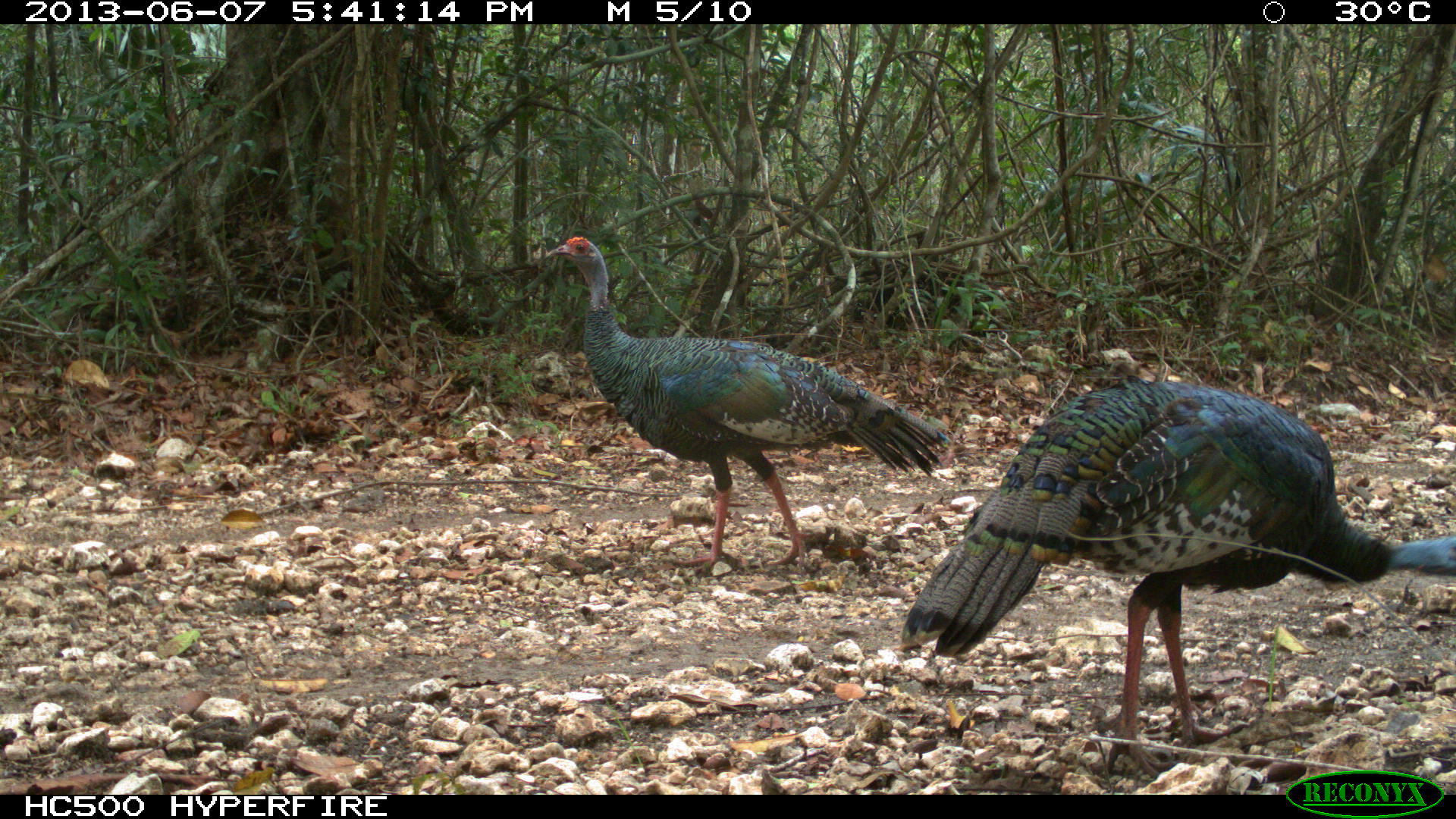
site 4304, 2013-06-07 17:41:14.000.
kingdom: Animalia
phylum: Chordata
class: Aves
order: Galliformes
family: Phasianidae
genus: Meleagris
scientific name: Meleagris ocellata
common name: ocellated turkey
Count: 2.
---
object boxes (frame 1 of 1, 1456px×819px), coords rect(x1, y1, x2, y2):
meleagris ocellata: rect(902, 376, 1456, 775); rect(542, 233, 948, 569)